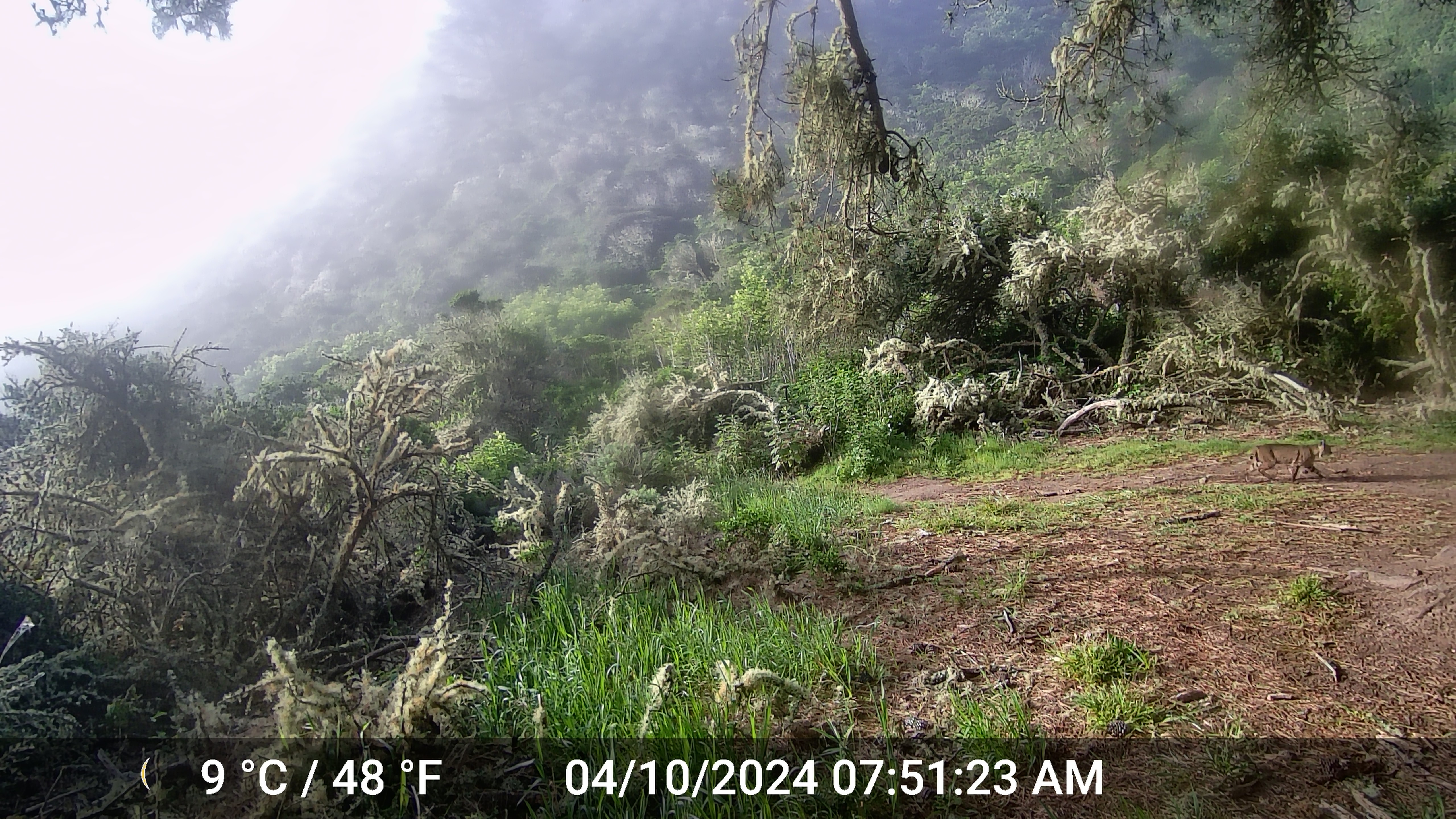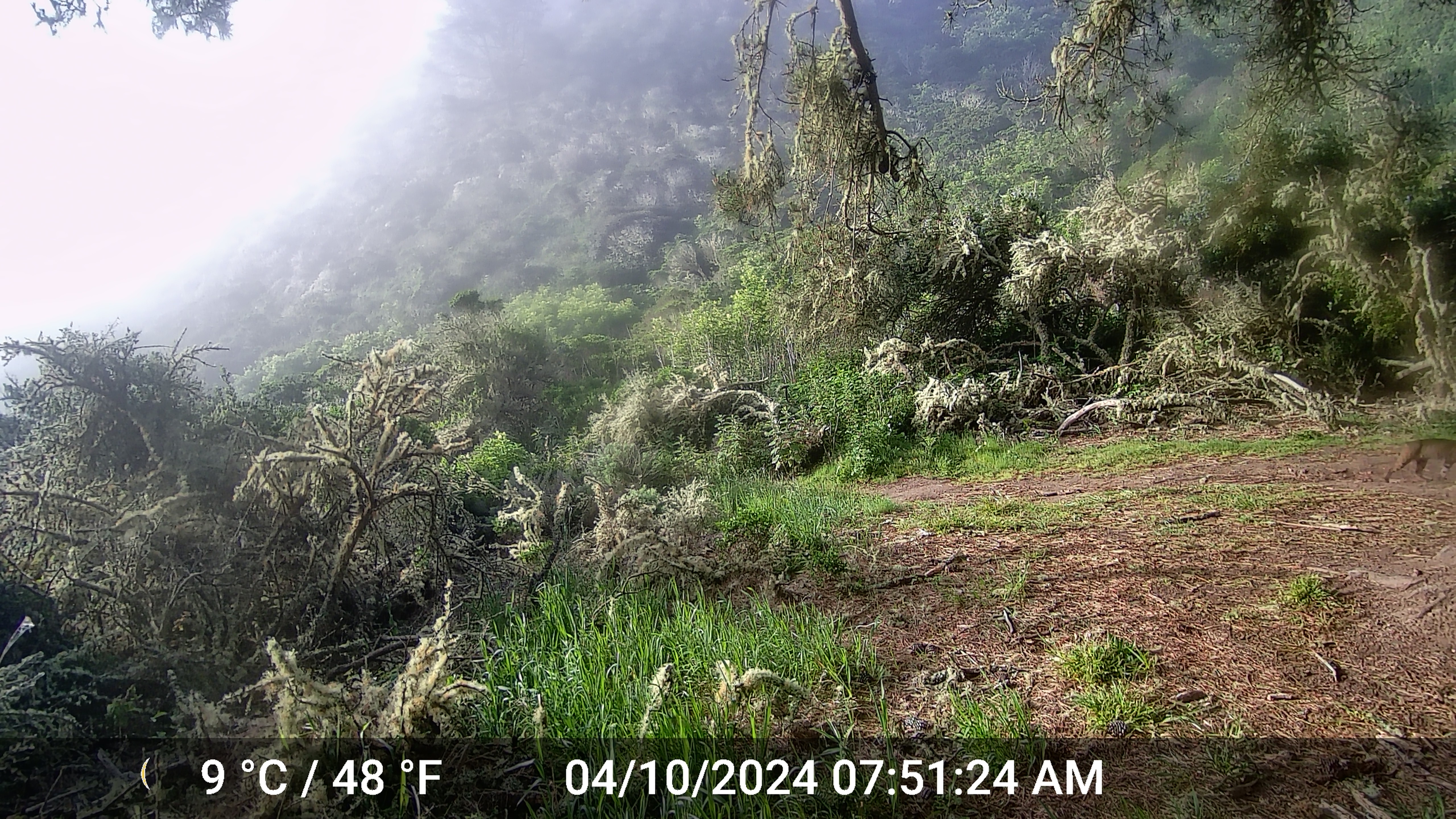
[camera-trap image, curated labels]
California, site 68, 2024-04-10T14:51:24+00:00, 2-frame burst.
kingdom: Animalia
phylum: Chordata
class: Mammalia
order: Carnivora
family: Felidae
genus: Lynx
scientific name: Lynx rufus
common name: bobcat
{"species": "bobcat (Lynx rufus)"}